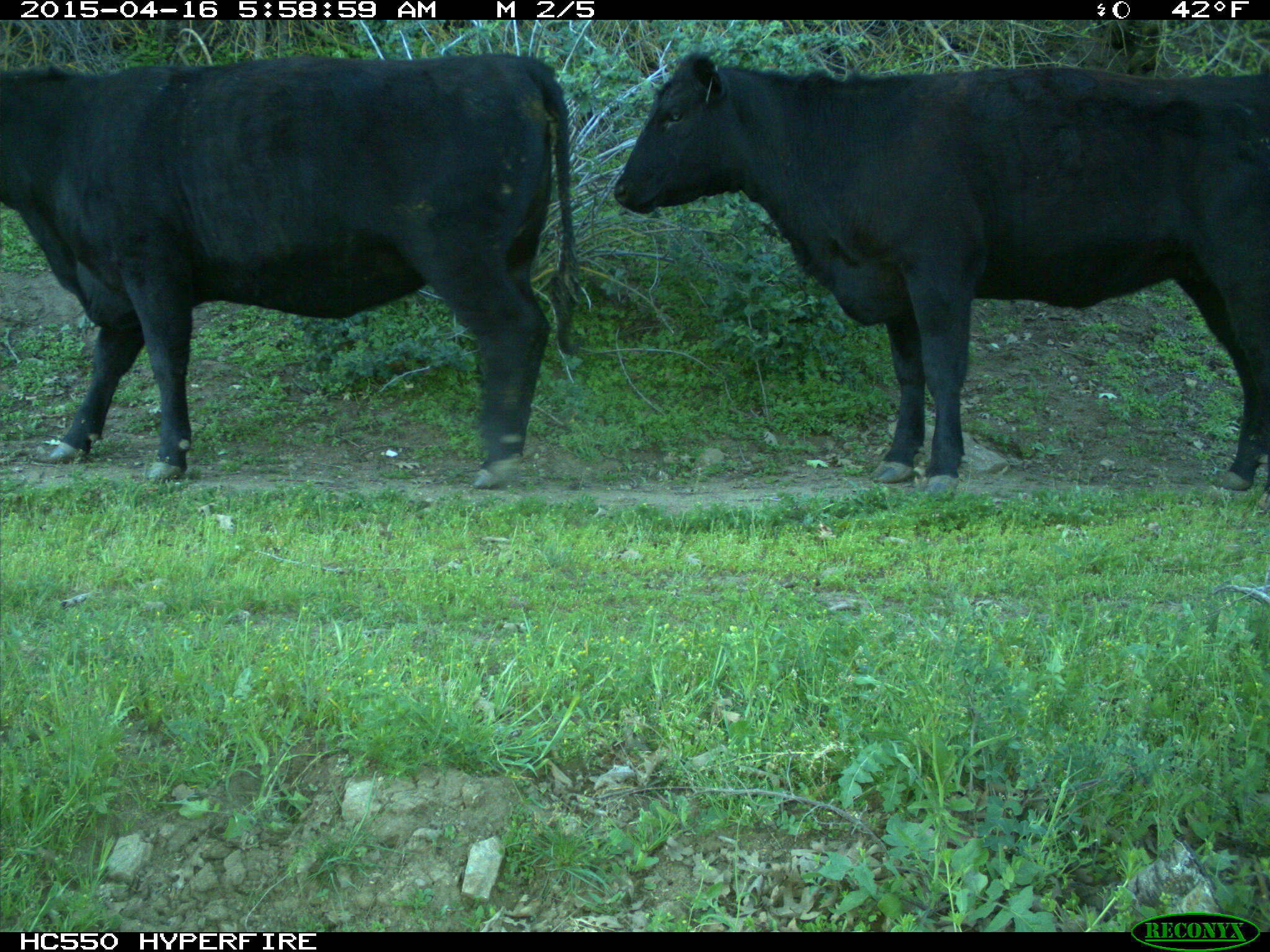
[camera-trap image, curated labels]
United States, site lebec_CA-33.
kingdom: Animalia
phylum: Chordata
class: Mammalia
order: Artiodactyla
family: Bovidae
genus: Bos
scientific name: Bos taurus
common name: domestic cow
Bos taurus (domestic cow).